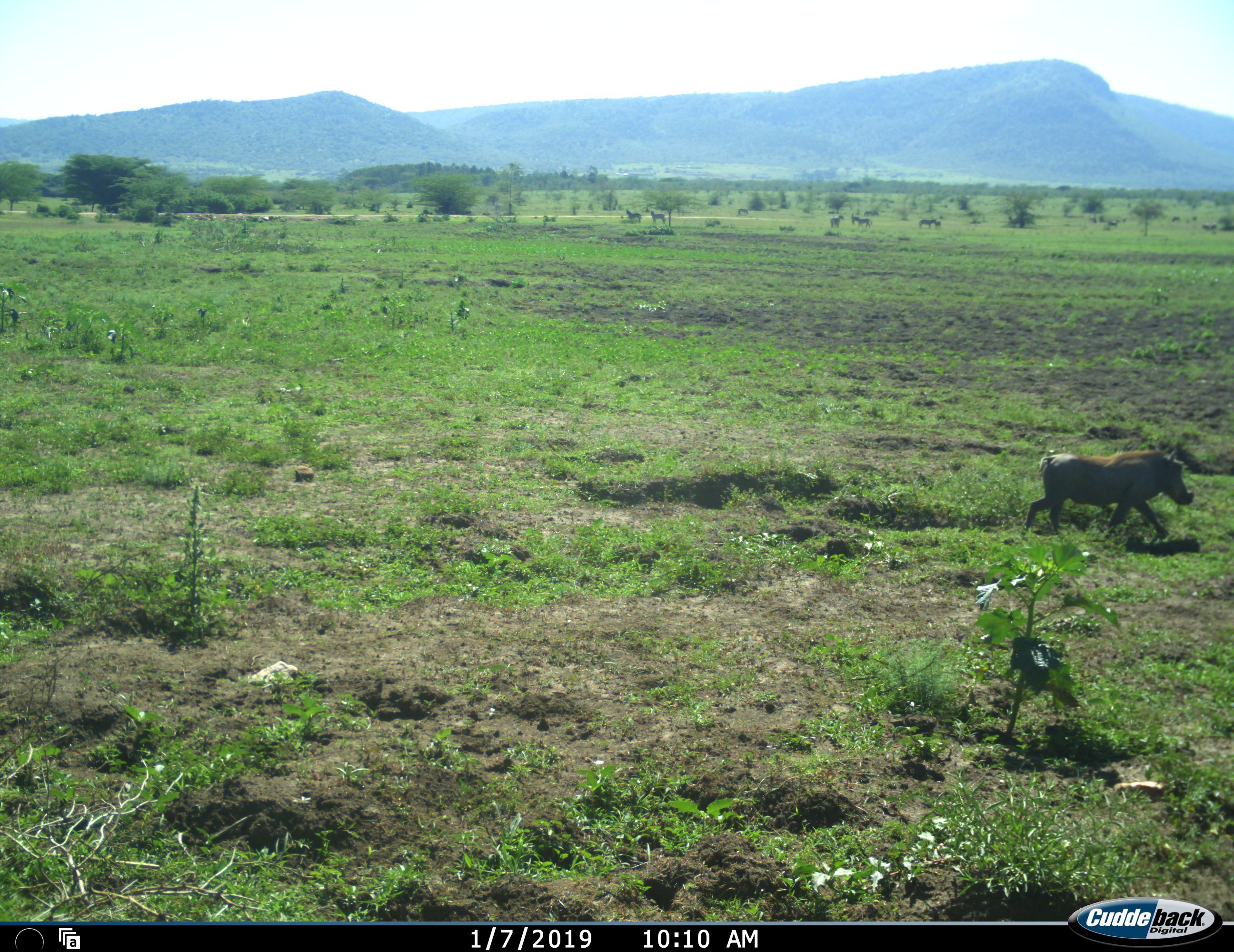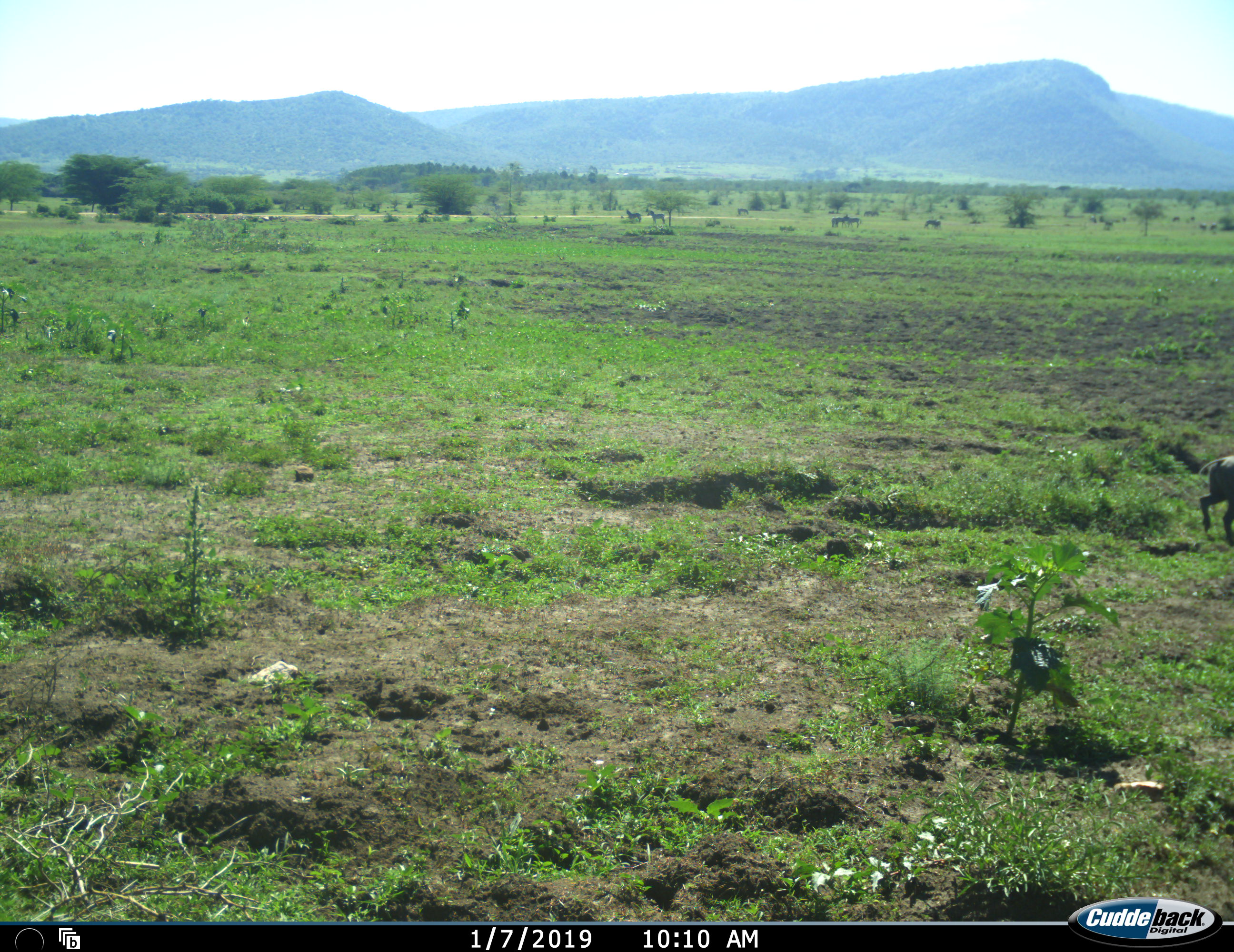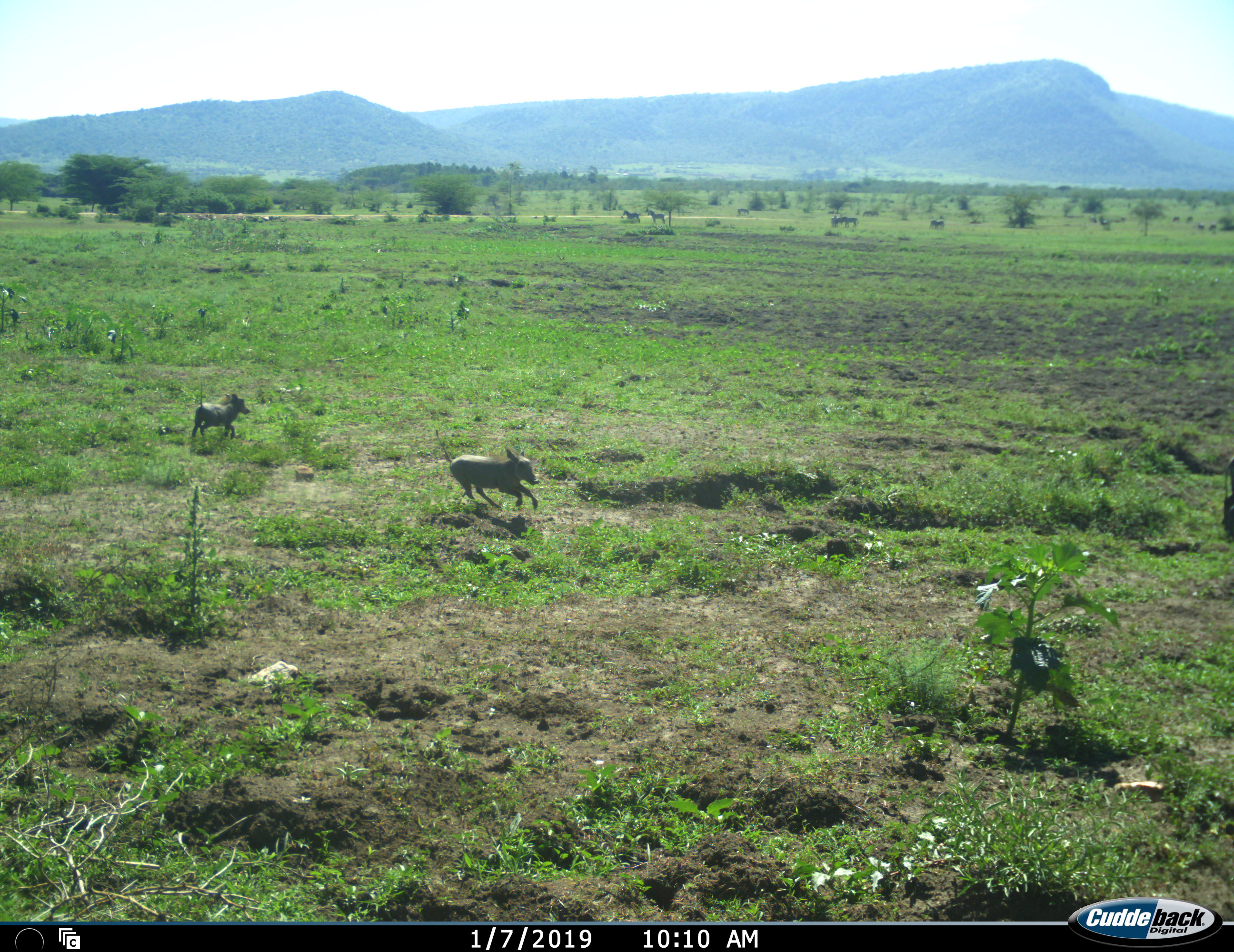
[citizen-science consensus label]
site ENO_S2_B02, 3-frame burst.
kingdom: Animalia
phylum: Chordata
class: Mammalia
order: Artiodactyla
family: Suidae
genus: Phacochoerus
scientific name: Phacochoerus africanus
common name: warthog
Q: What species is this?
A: Warthog (Phacochoerus africanus).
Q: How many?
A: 1.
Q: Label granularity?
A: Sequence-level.